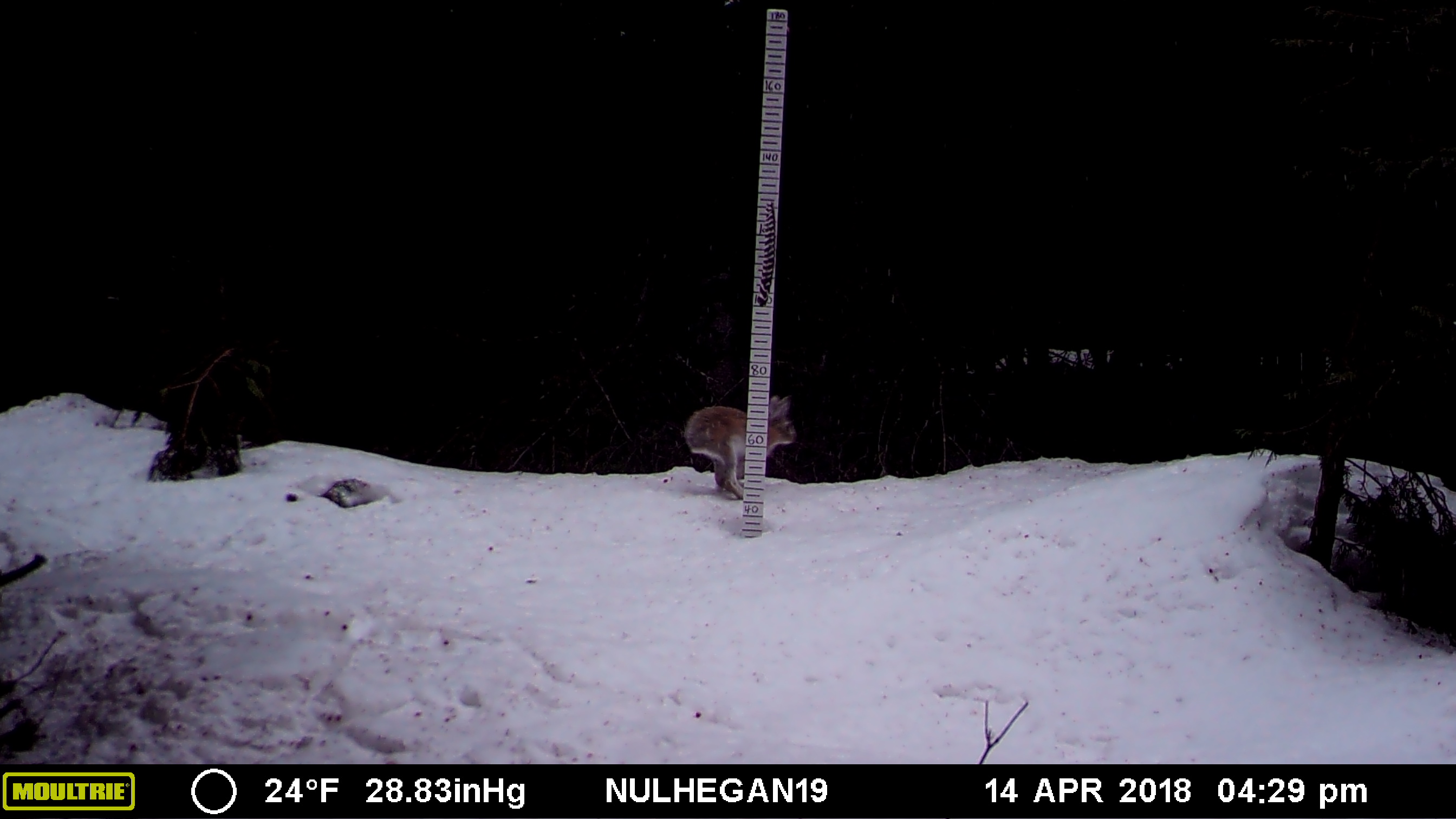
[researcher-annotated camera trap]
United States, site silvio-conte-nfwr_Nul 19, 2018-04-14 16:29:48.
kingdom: Animalia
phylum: Chordata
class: Mammalia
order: Lagomorpha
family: Leporidae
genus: Lepus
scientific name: Lepus americanus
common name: snowshoe hare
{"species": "snowshoe hare (Lepus americanus)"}